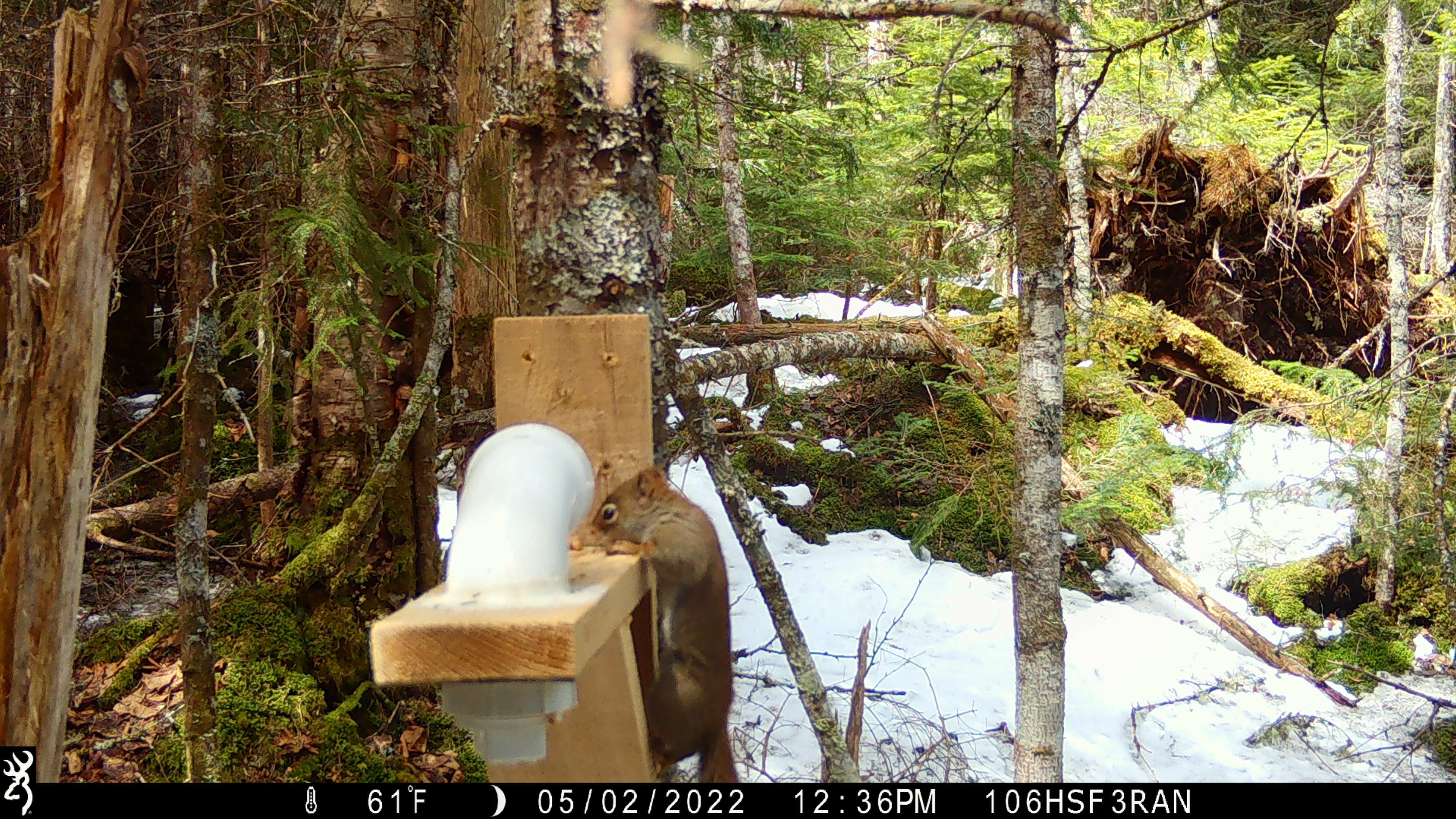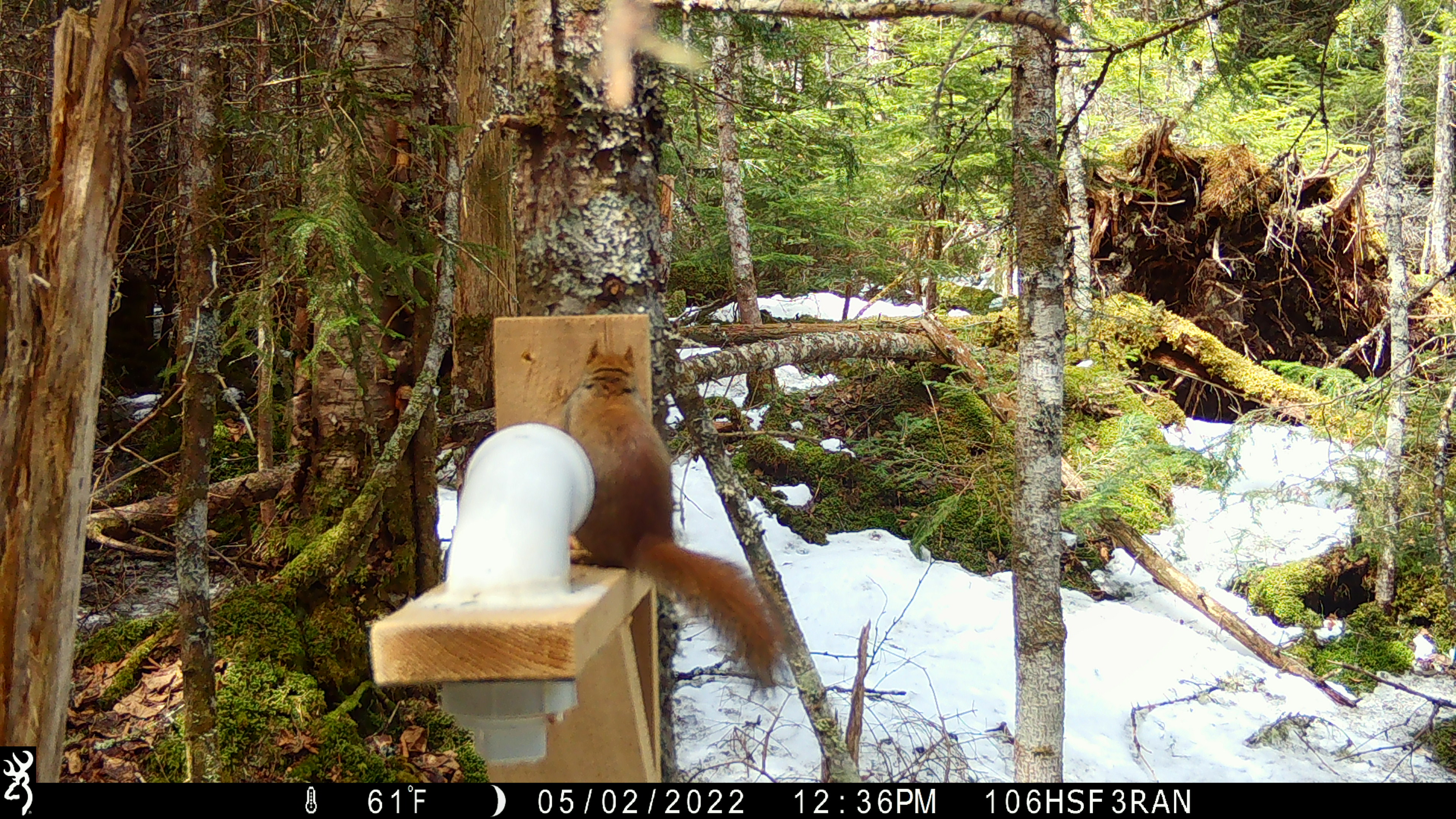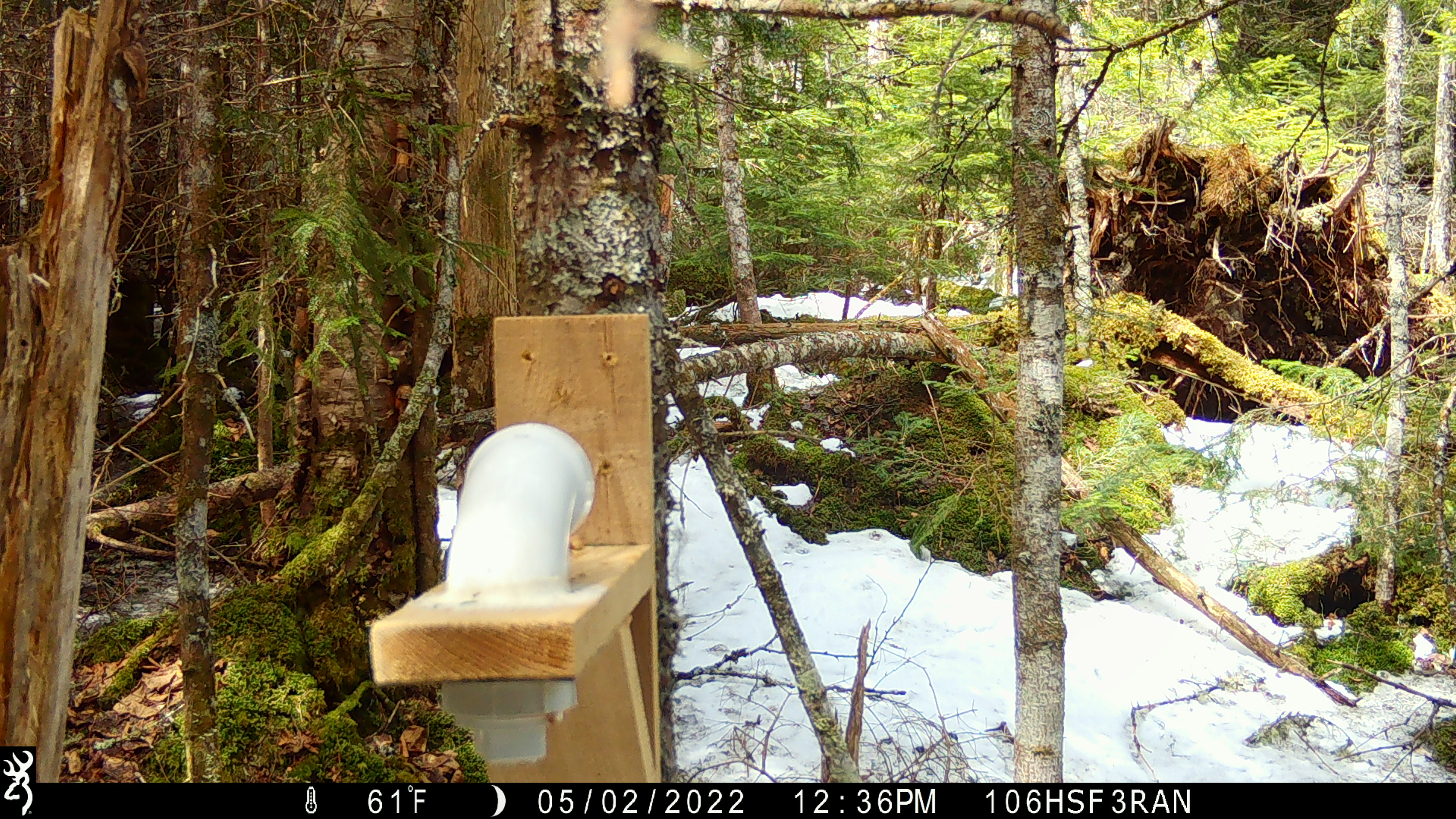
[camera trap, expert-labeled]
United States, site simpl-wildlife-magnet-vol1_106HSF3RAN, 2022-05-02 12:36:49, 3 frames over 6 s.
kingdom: Animalia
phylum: Chordata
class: Mammalia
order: Rodentia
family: Sciuridae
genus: Tamiasciurus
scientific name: Tamiasciurus hudsonicus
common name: red squirrel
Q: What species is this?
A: Red squirrel (Tamiasciurus hudsonicus).